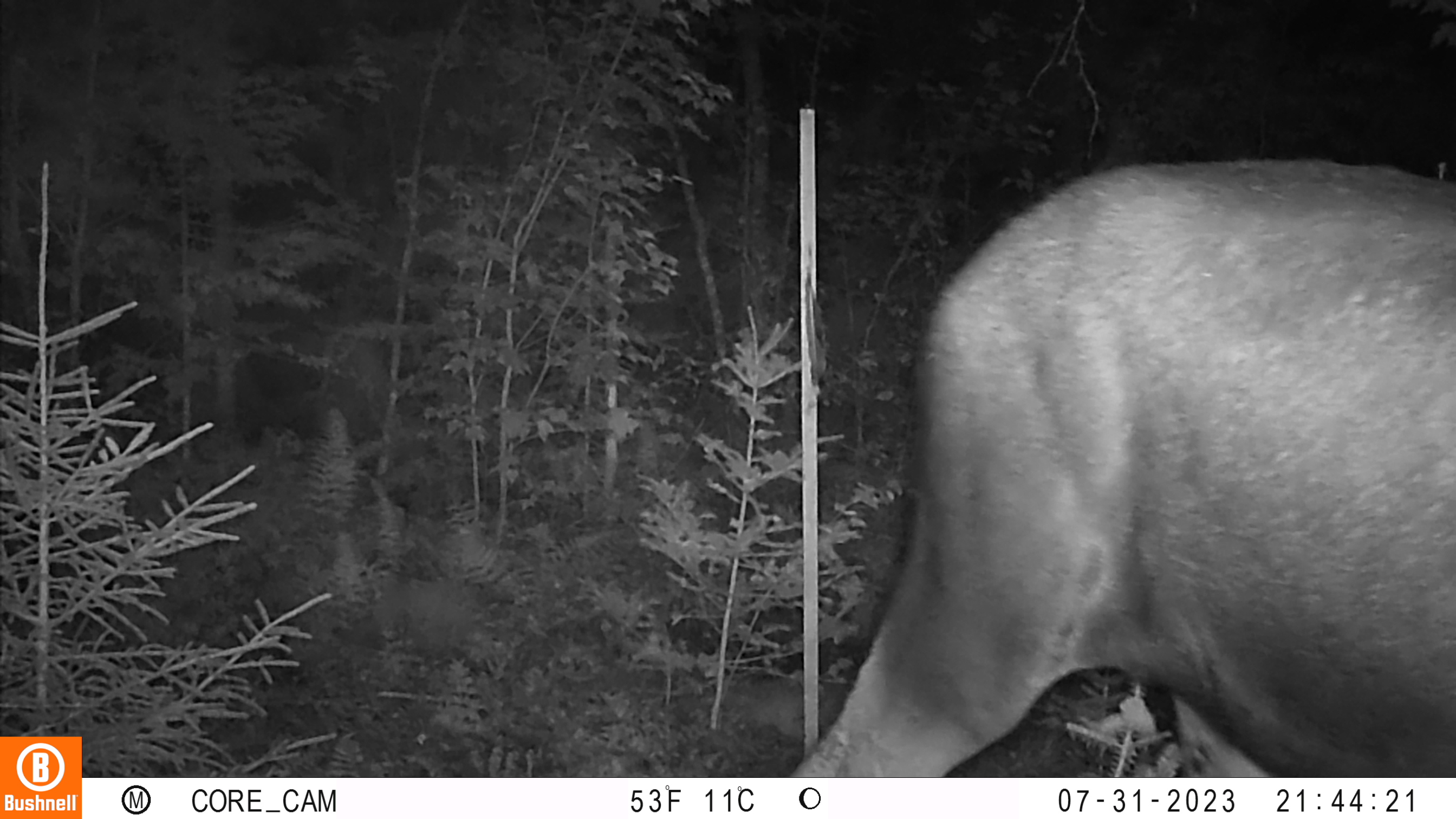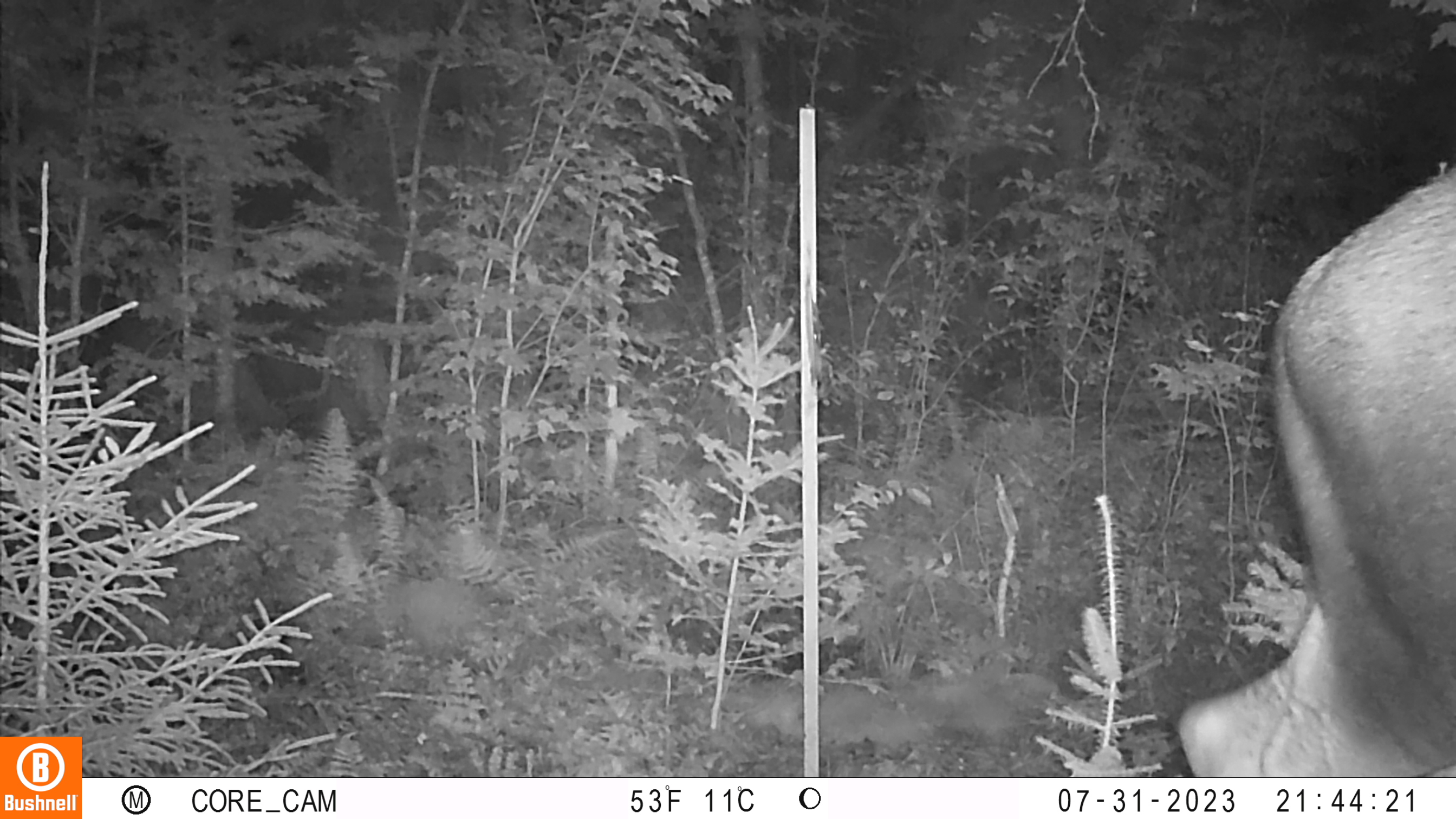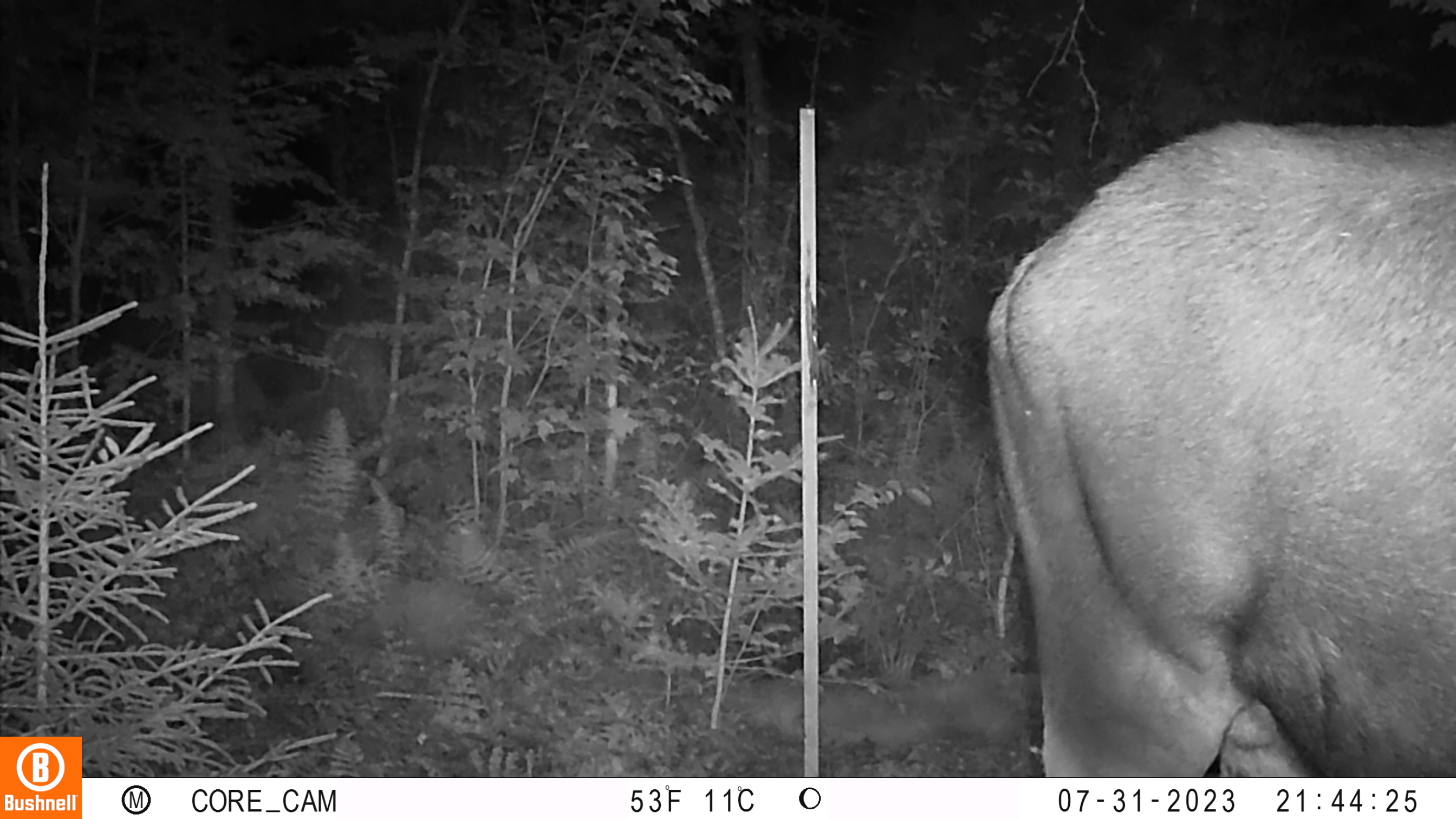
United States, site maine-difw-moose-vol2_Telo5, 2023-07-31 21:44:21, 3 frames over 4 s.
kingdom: Animalia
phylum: Chordata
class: Mammalia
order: Artiodactyla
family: Cervidae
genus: Odocoileus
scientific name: Odocoileus virginianus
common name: white-tailed deer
White-tailed deer (Odocoileus virginianus).